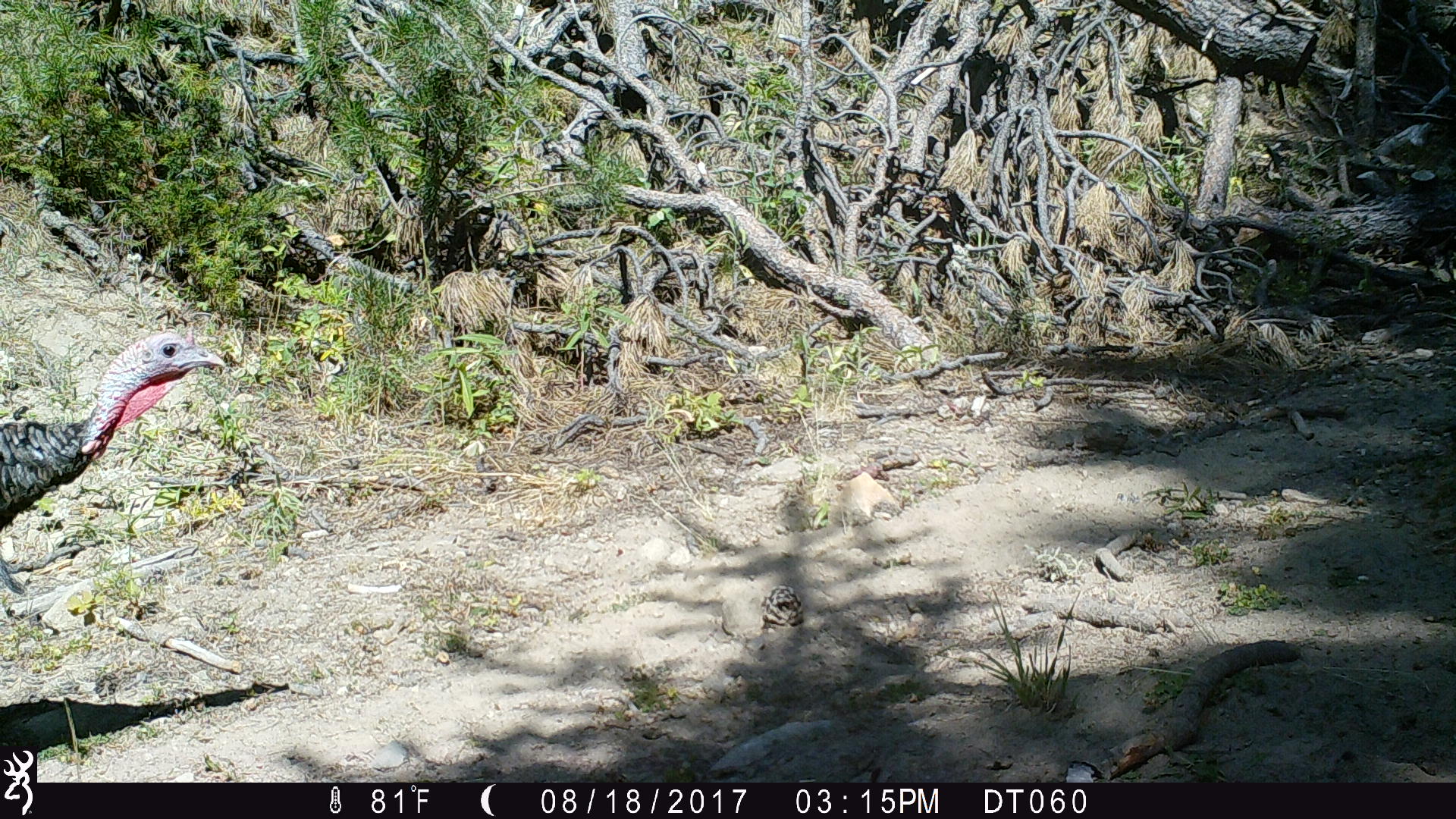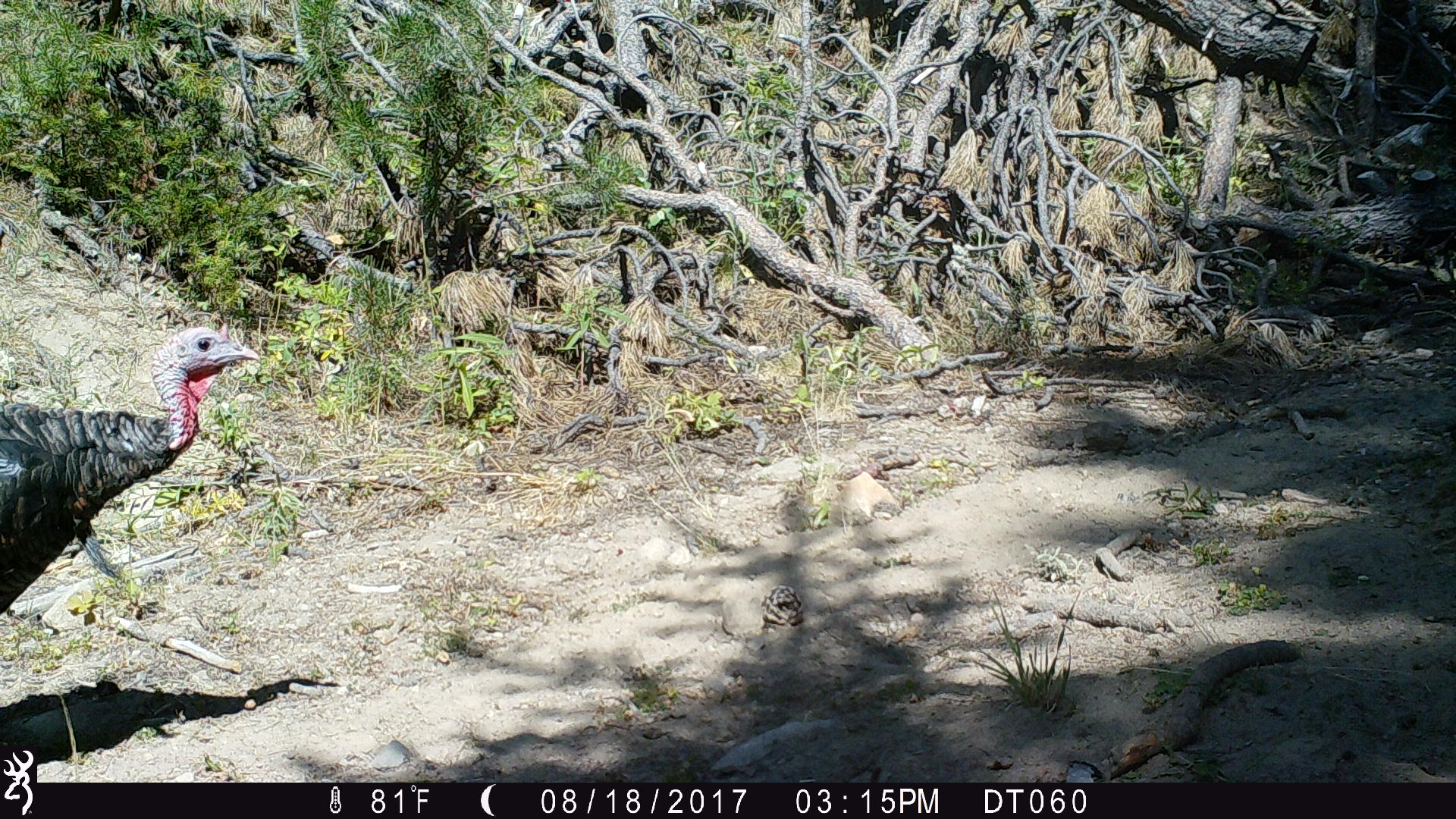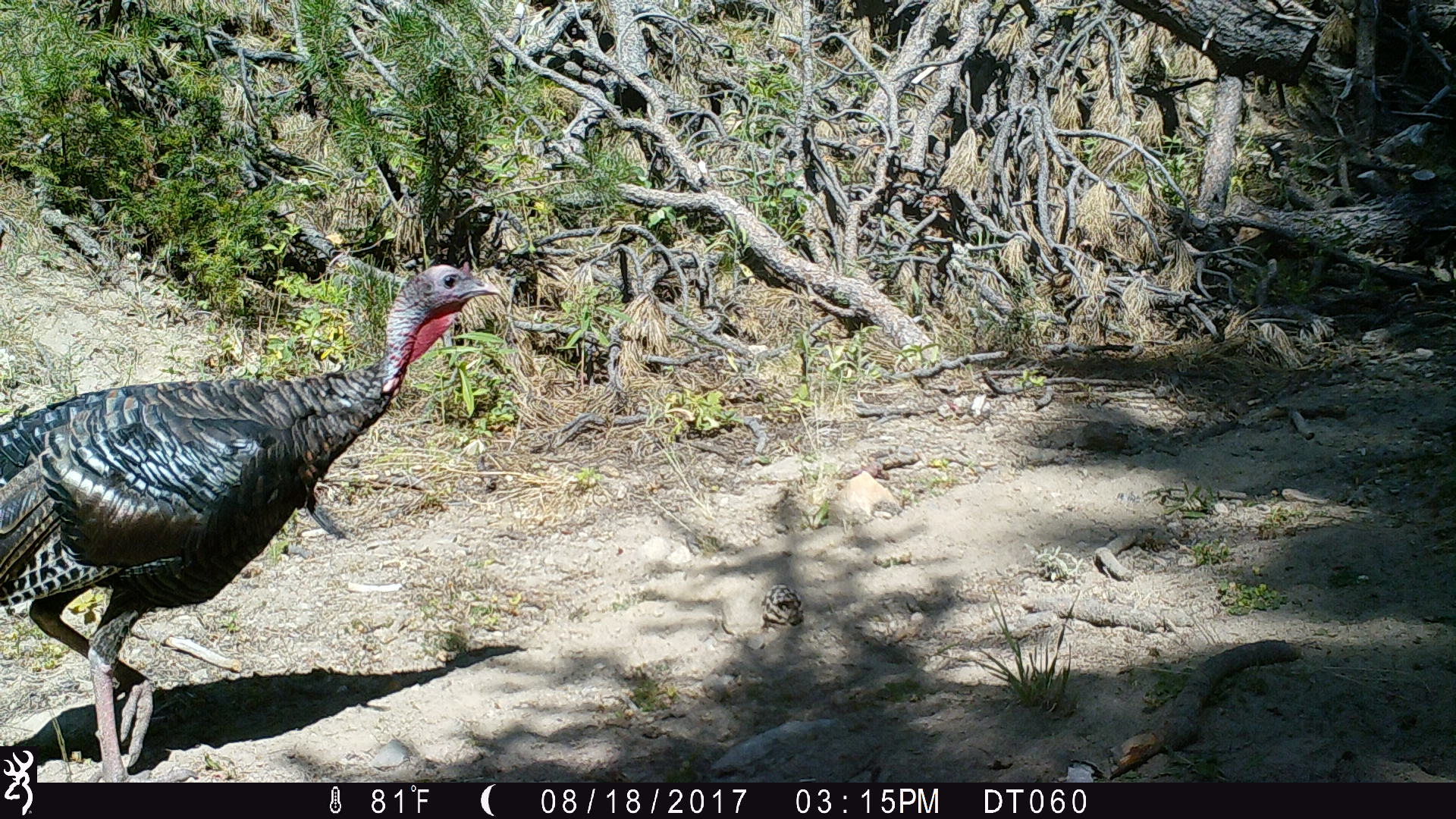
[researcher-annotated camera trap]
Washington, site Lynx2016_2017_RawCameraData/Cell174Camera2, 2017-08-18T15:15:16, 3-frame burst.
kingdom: Animalia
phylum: Chordata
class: Aves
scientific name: Aves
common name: birds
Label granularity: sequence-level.